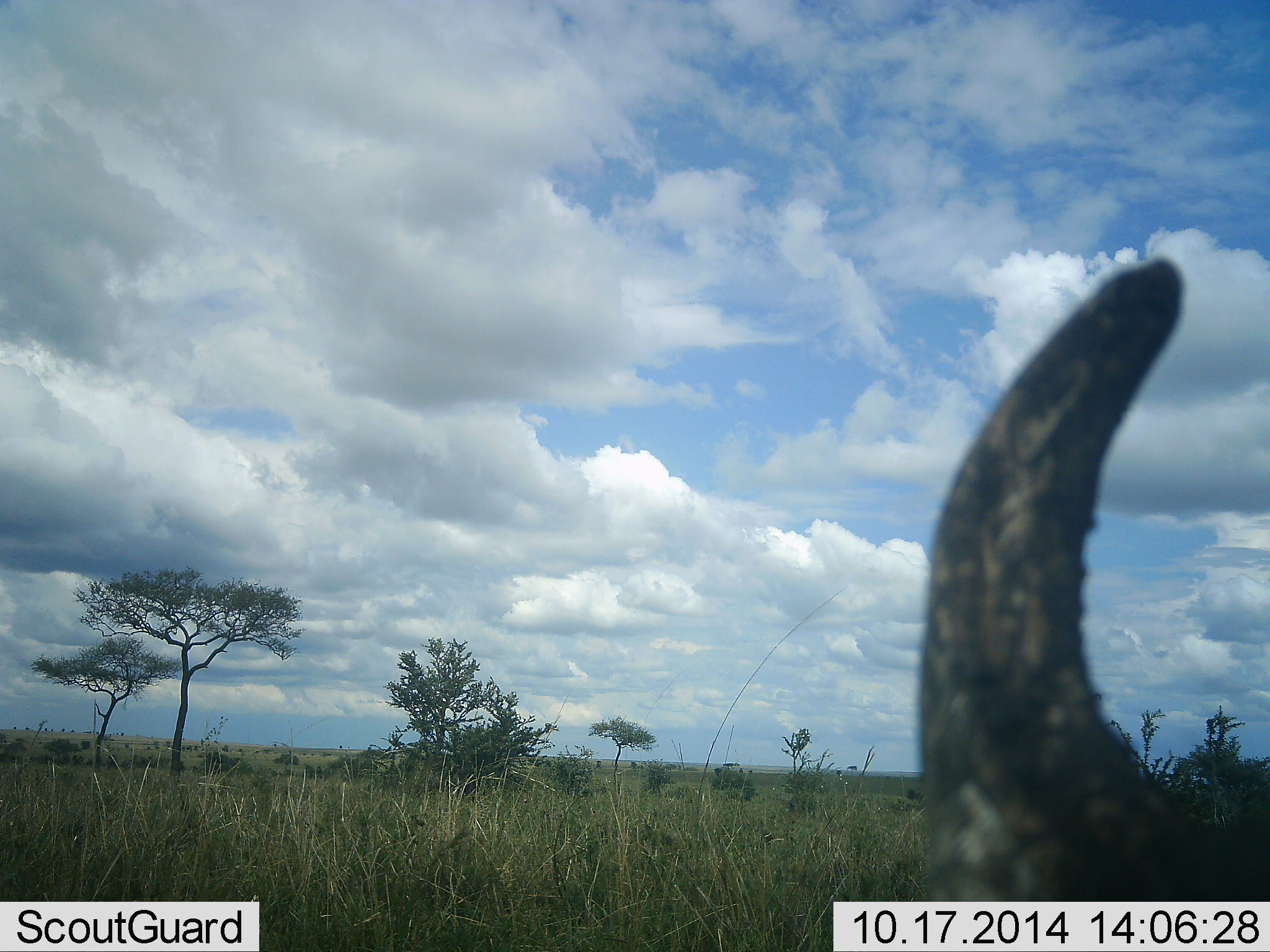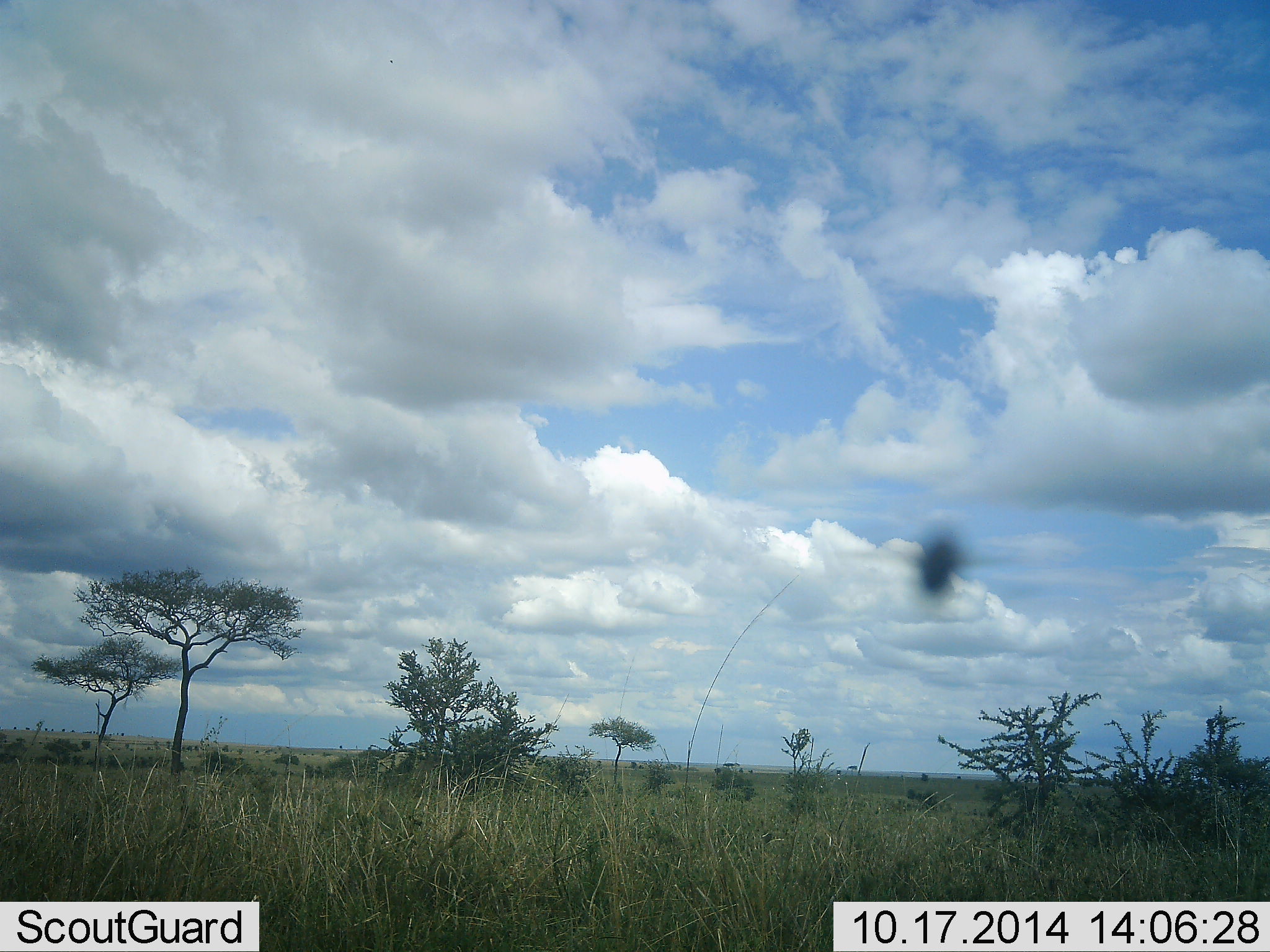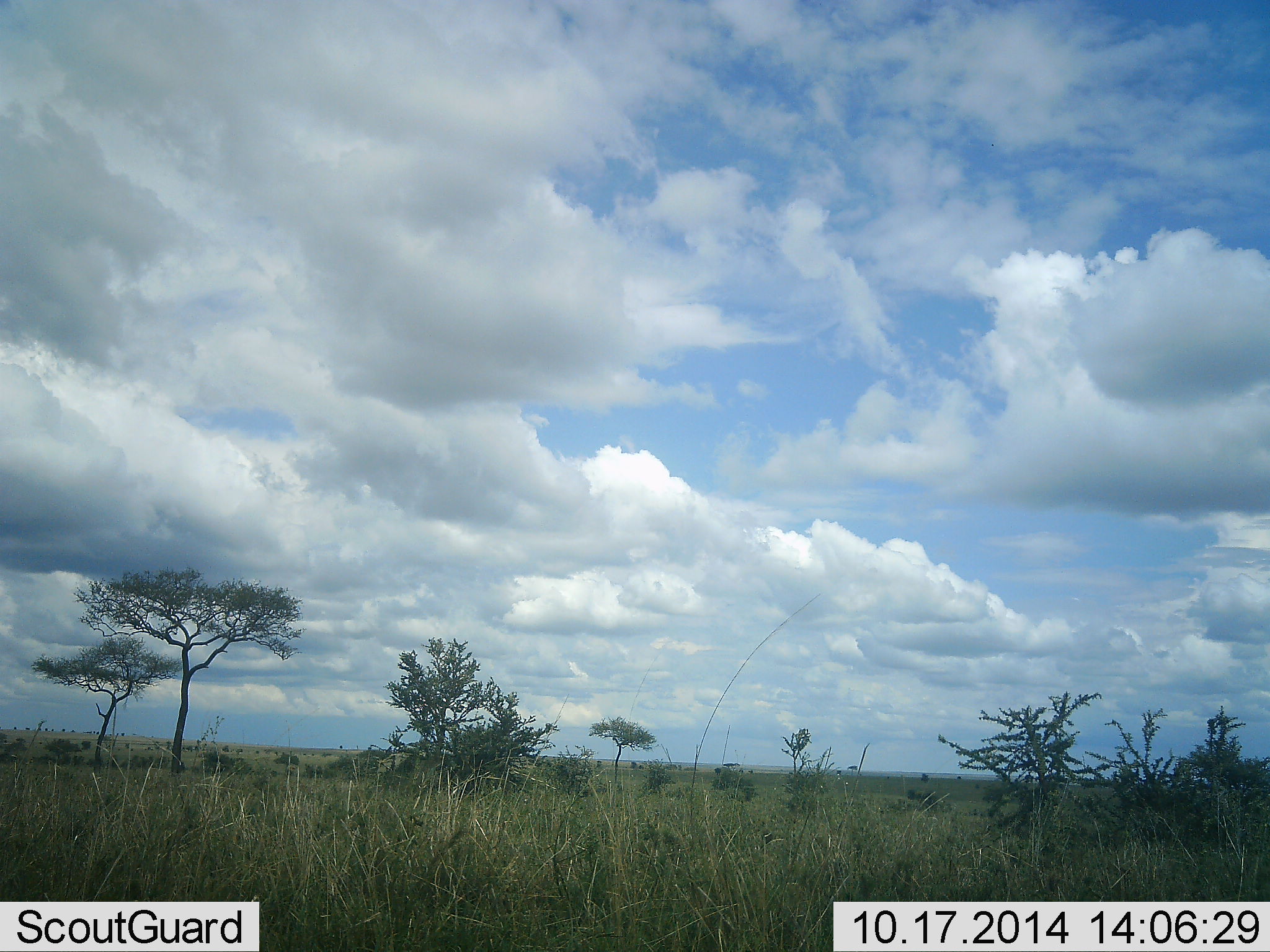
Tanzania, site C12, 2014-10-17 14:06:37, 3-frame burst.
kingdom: Animalia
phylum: Chordata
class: Mammalia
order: Artiodactyla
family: Bovidae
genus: Syncerus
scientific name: Syncerus caffer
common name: cape buffalo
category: buffalo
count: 1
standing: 50%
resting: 12%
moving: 38%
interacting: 12%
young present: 0%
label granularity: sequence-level